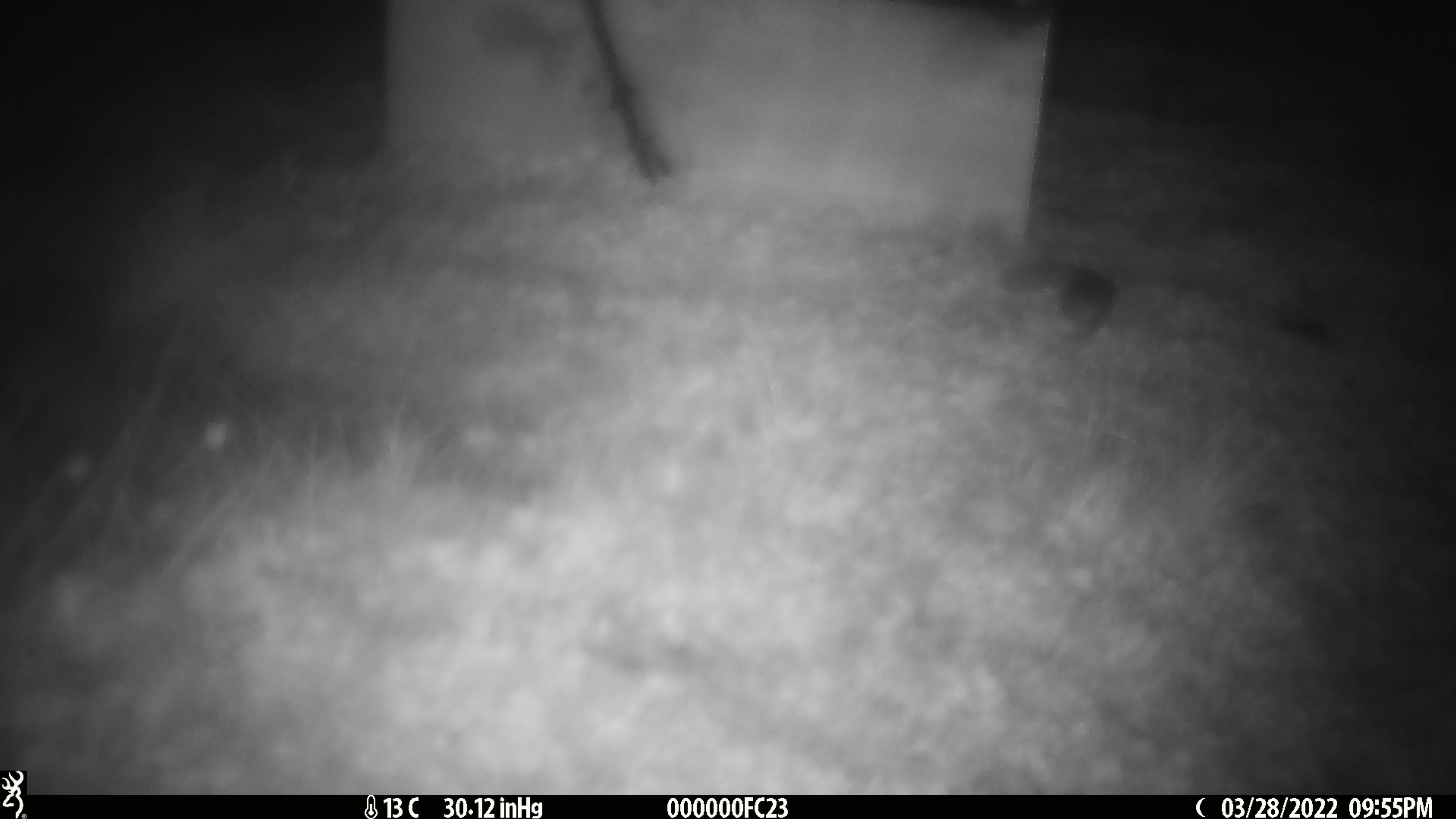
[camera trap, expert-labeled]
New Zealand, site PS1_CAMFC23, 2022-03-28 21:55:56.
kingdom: Animalia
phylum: Chordata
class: Mammalia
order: Rodentia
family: Muridae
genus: Mus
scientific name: Mus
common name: mouse